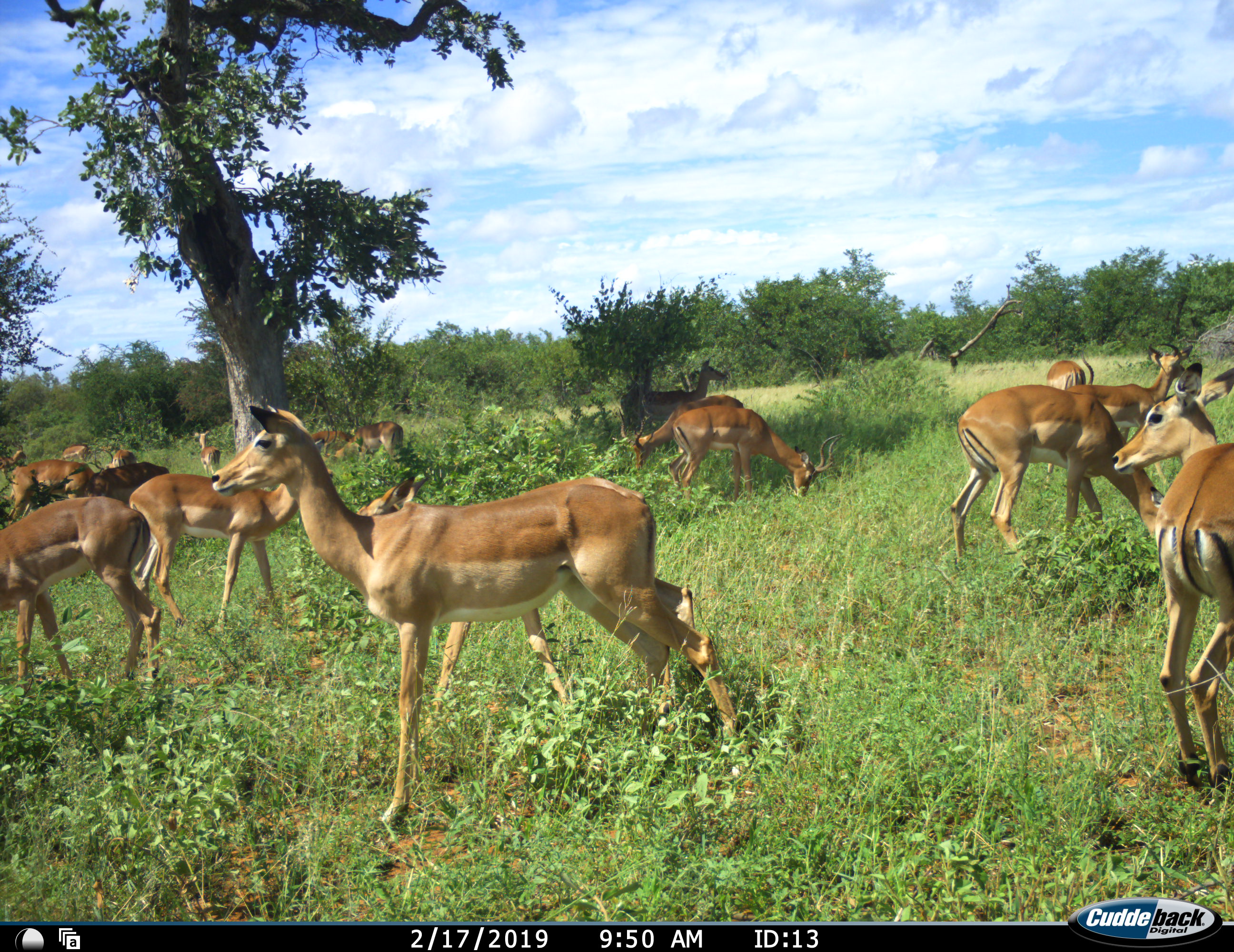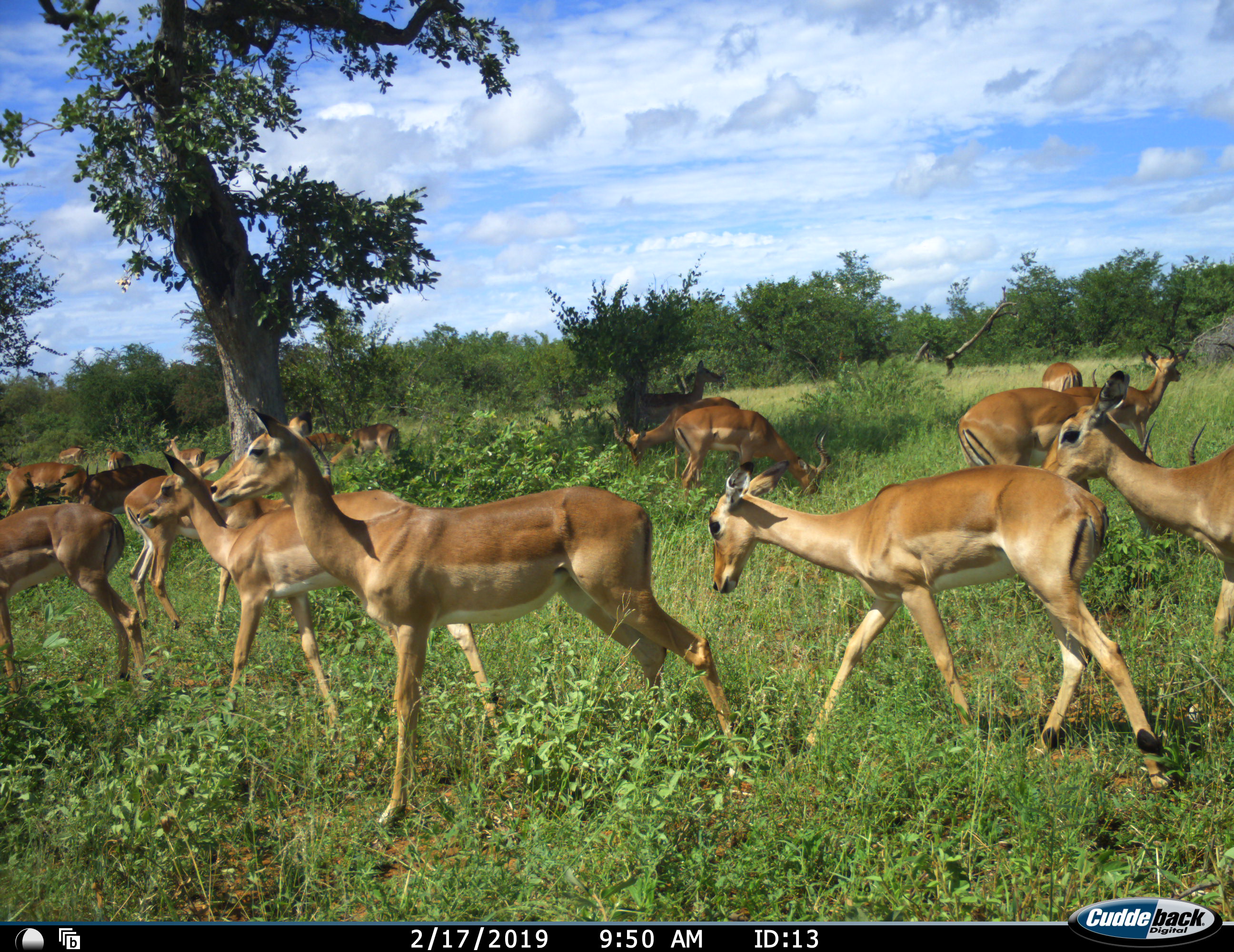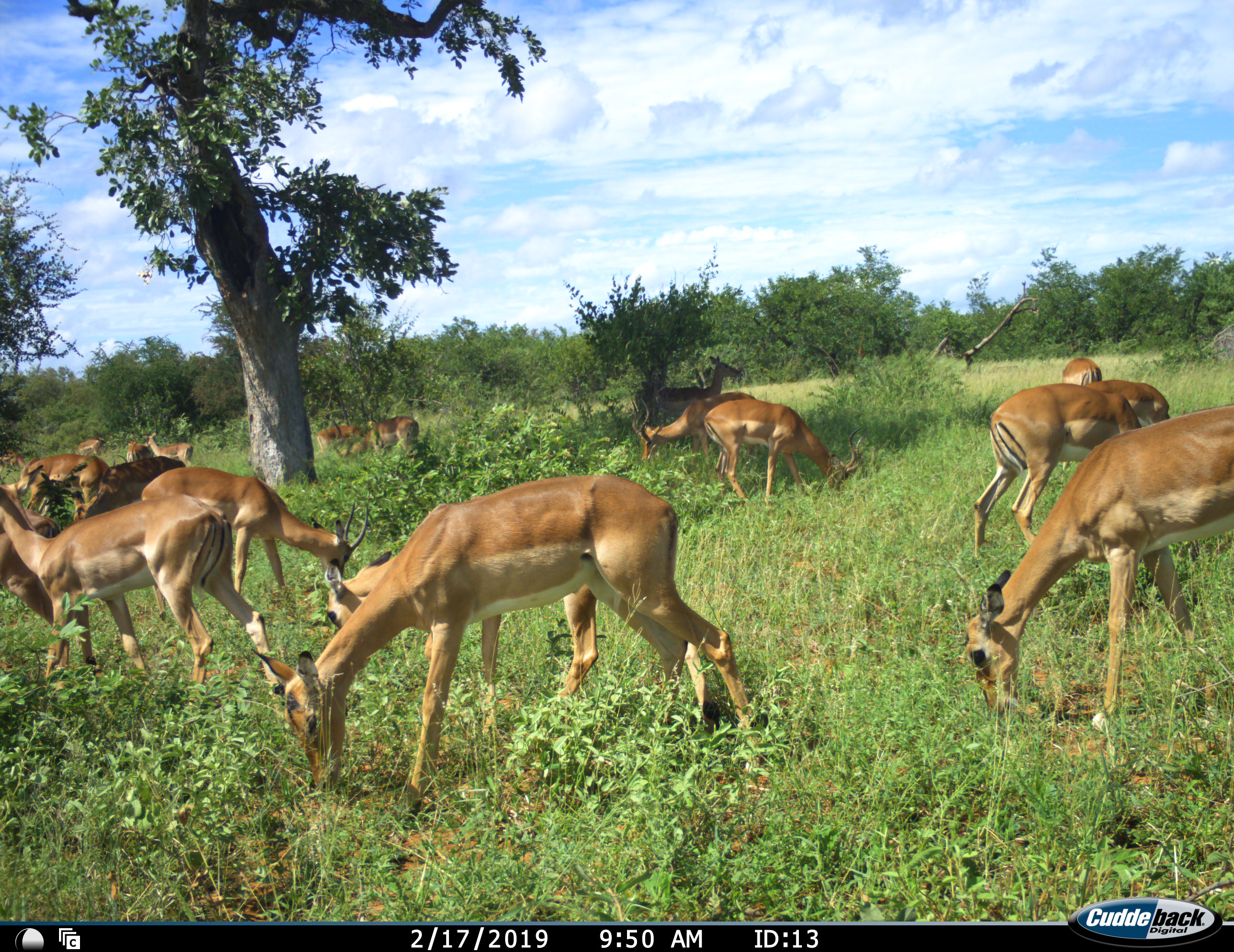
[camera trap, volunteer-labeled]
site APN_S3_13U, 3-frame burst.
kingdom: Animalia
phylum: Chordata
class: Mammalia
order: Artiodactyla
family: Bovidae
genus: Aepyceros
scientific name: Aepyceros melampus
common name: impala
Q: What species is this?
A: Impala (Aepyceros melampus).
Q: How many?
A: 11-50.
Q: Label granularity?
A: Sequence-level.